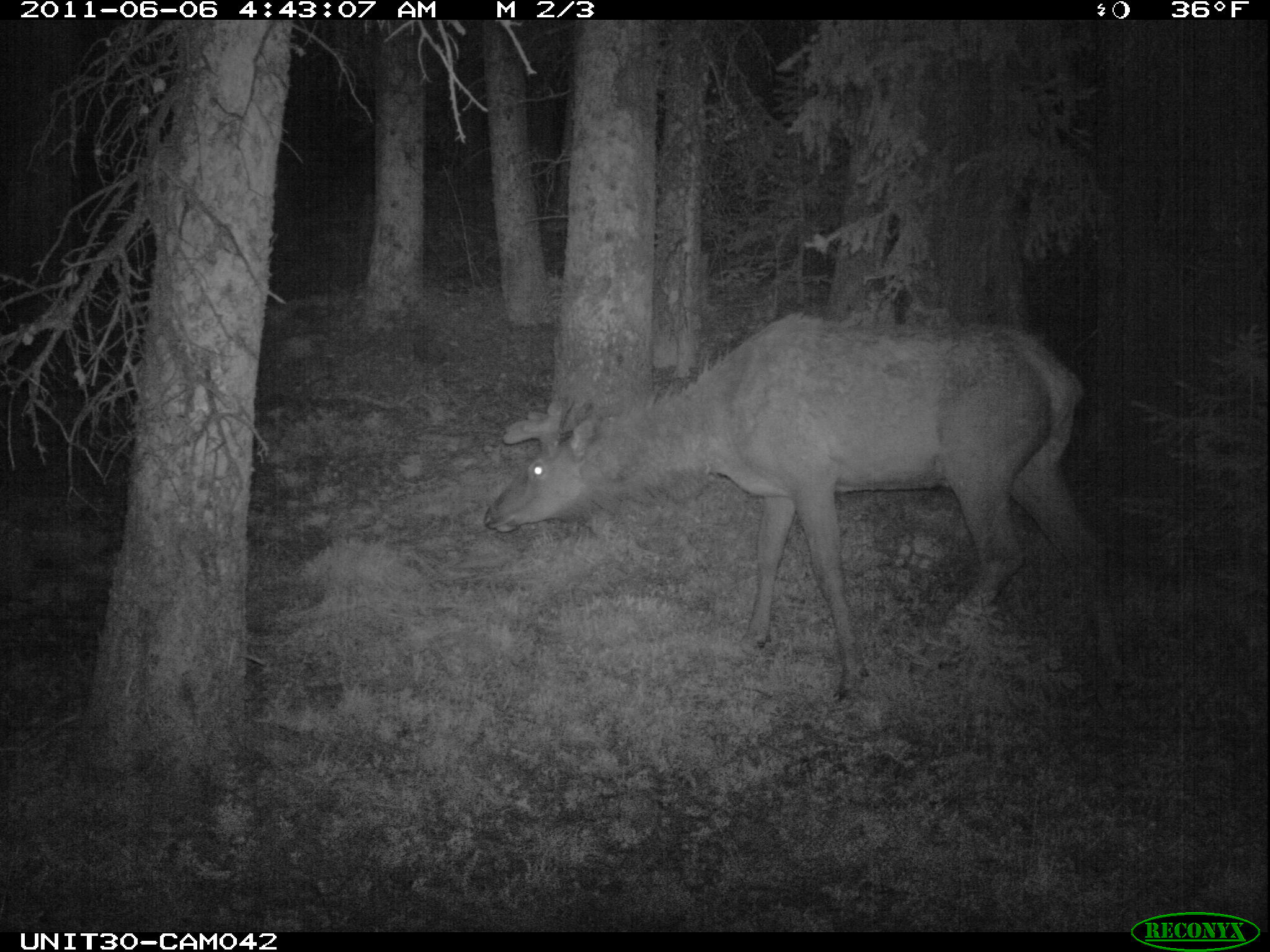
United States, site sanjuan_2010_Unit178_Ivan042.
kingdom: Animalia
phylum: Chordata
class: Mammalia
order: Artiodactyla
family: Cervidae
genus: Cervus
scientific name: Cervus elaphus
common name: red deer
Cervus elaphus (red deer).